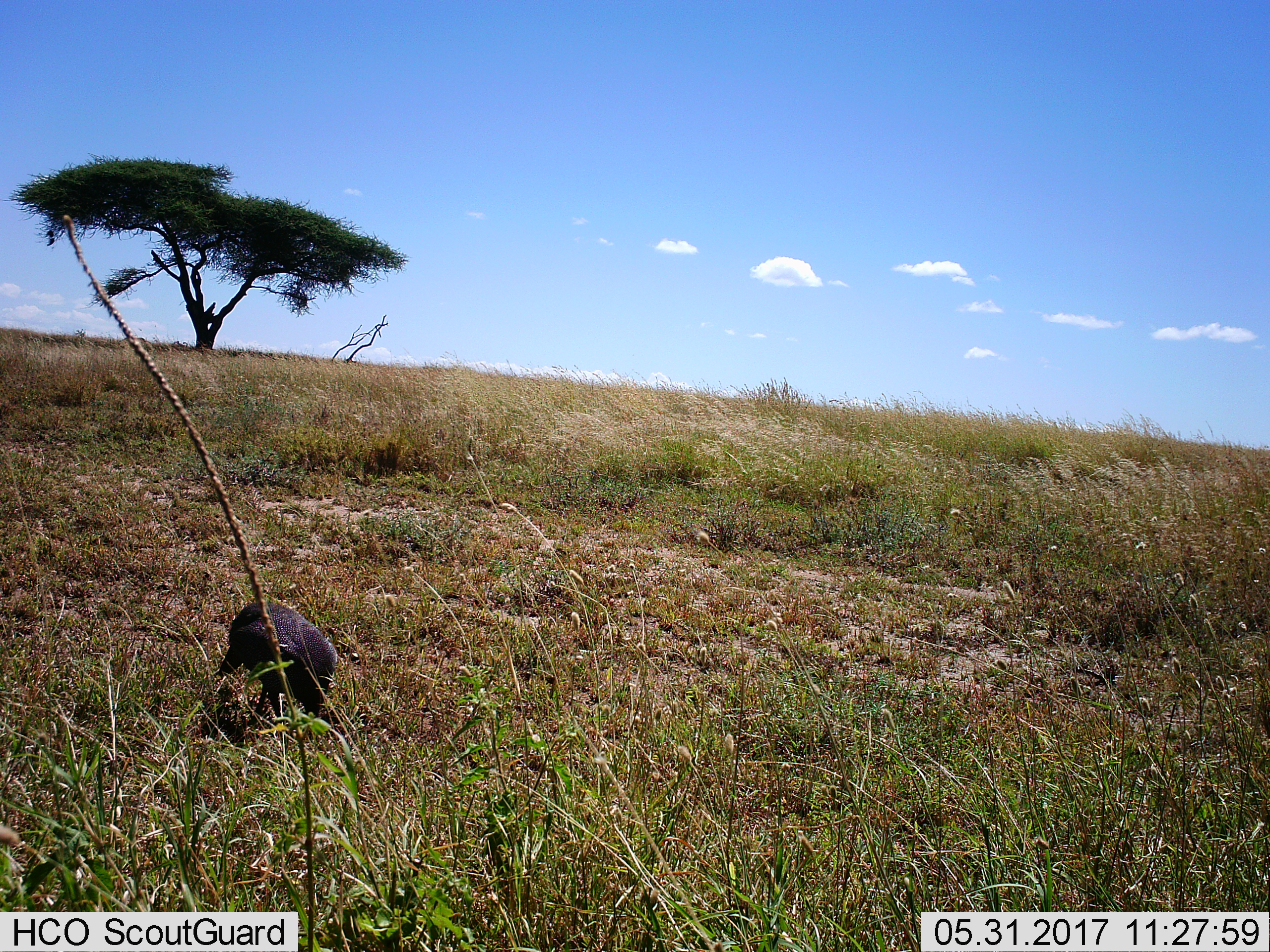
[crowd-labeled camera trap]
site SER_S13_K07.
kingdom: Animalia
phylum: Chordata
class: Aves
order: Galliformes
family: Numididae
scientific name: Numididae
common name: guineafowl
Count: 1.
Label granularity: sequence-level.